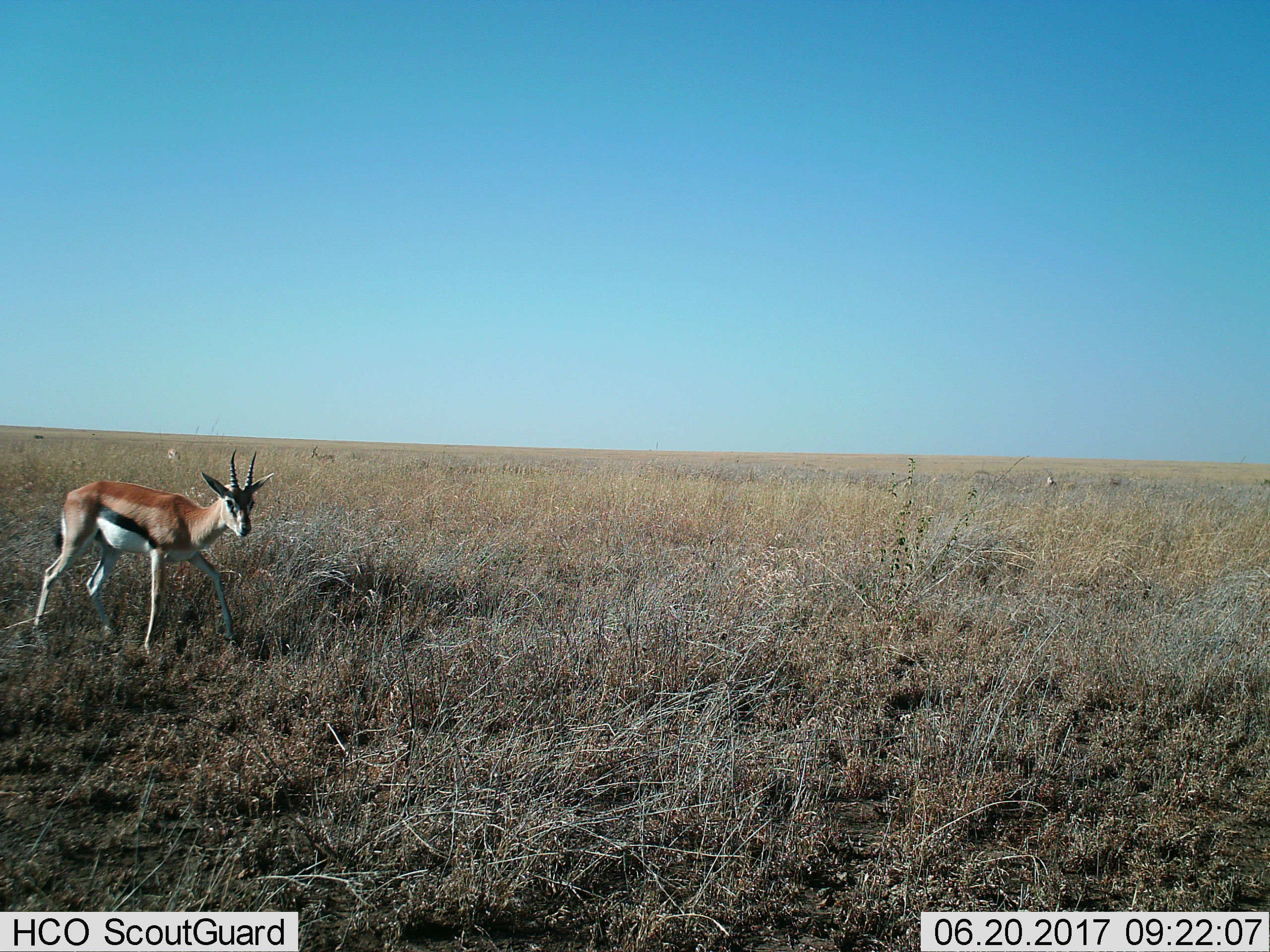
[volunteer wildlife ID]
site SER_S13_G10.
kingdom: Animalia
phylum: Chordata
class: Mammalia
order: Artiodactyla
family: Bovidae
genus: Eudorcas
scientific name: Eudorcas thomsonii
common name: thomson's gazelle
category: gazellethomsons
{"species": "gazellethomsons (thomson's gazelle) (Eudorcas thomsonii)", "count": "3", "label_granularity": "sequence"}